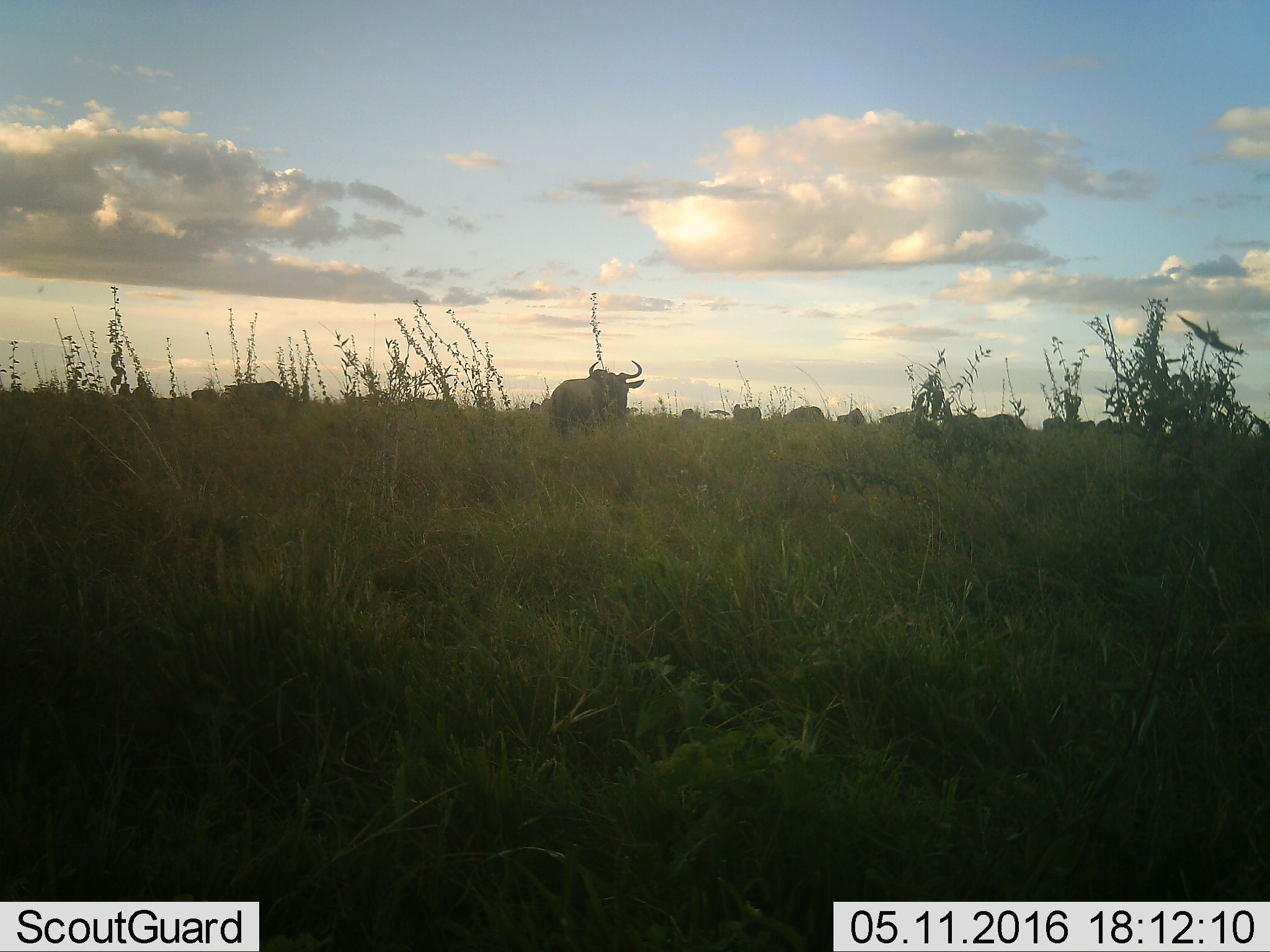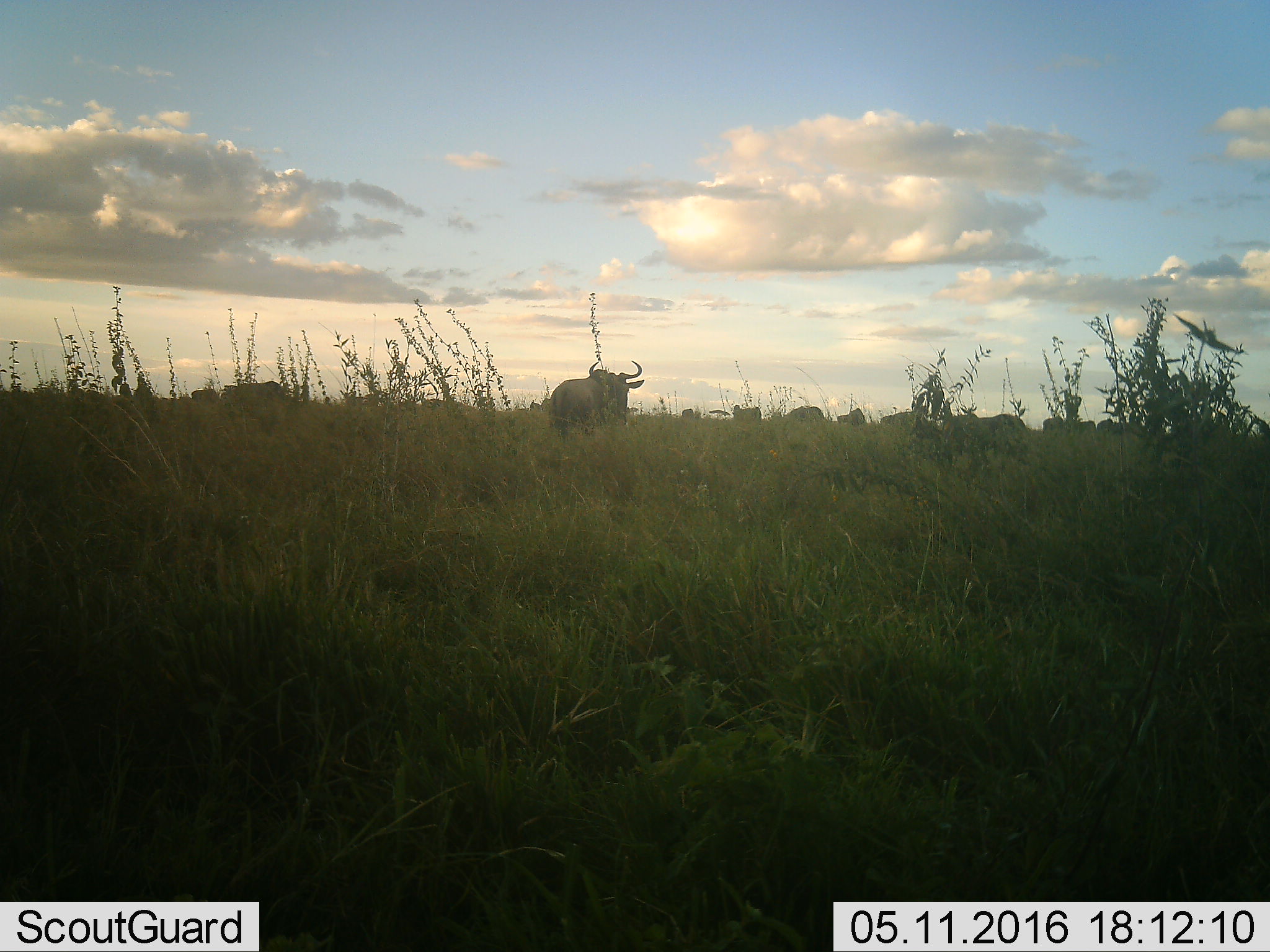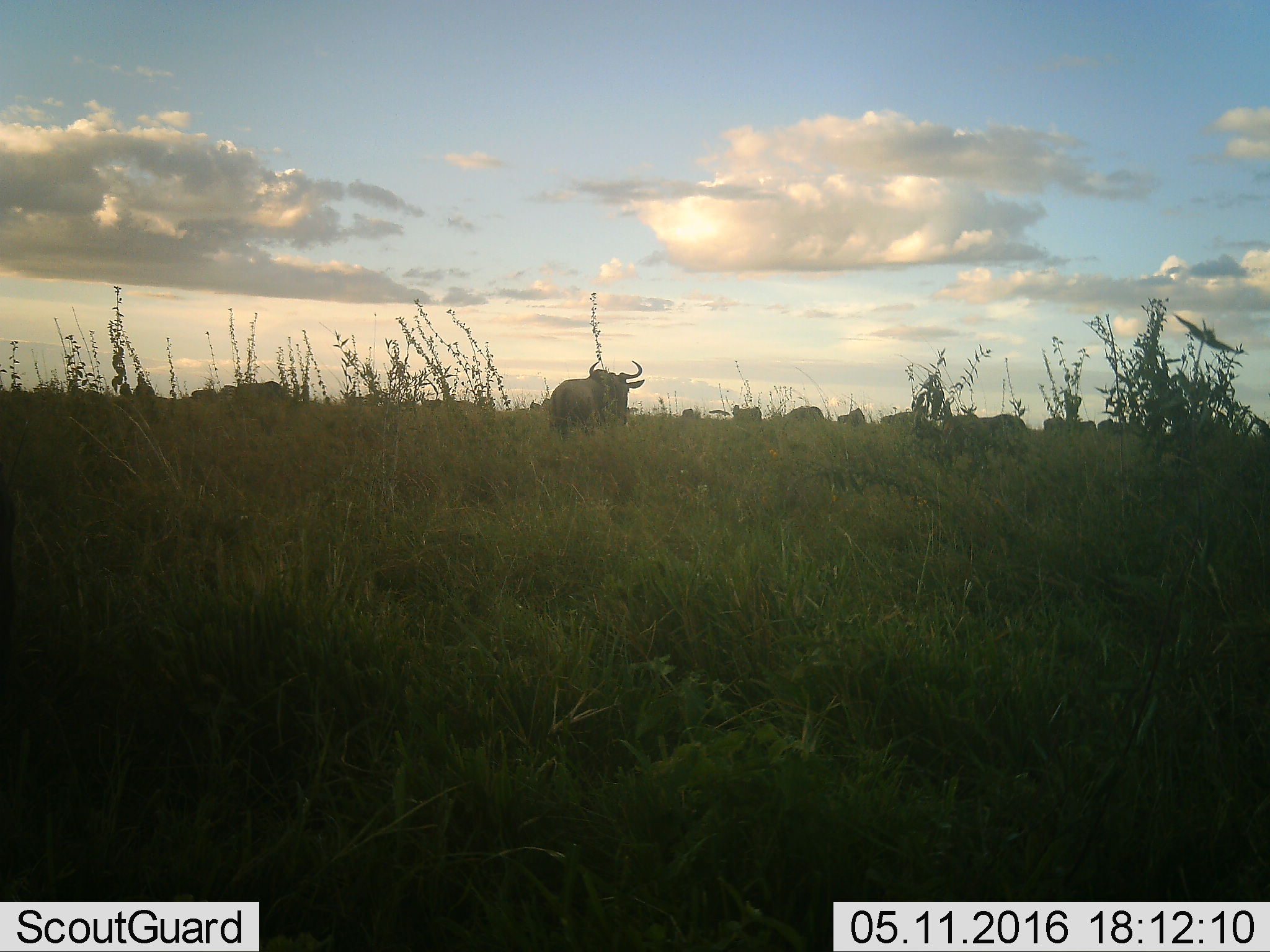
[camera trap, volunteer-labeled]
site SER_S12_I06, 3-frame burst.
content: unidentified animal